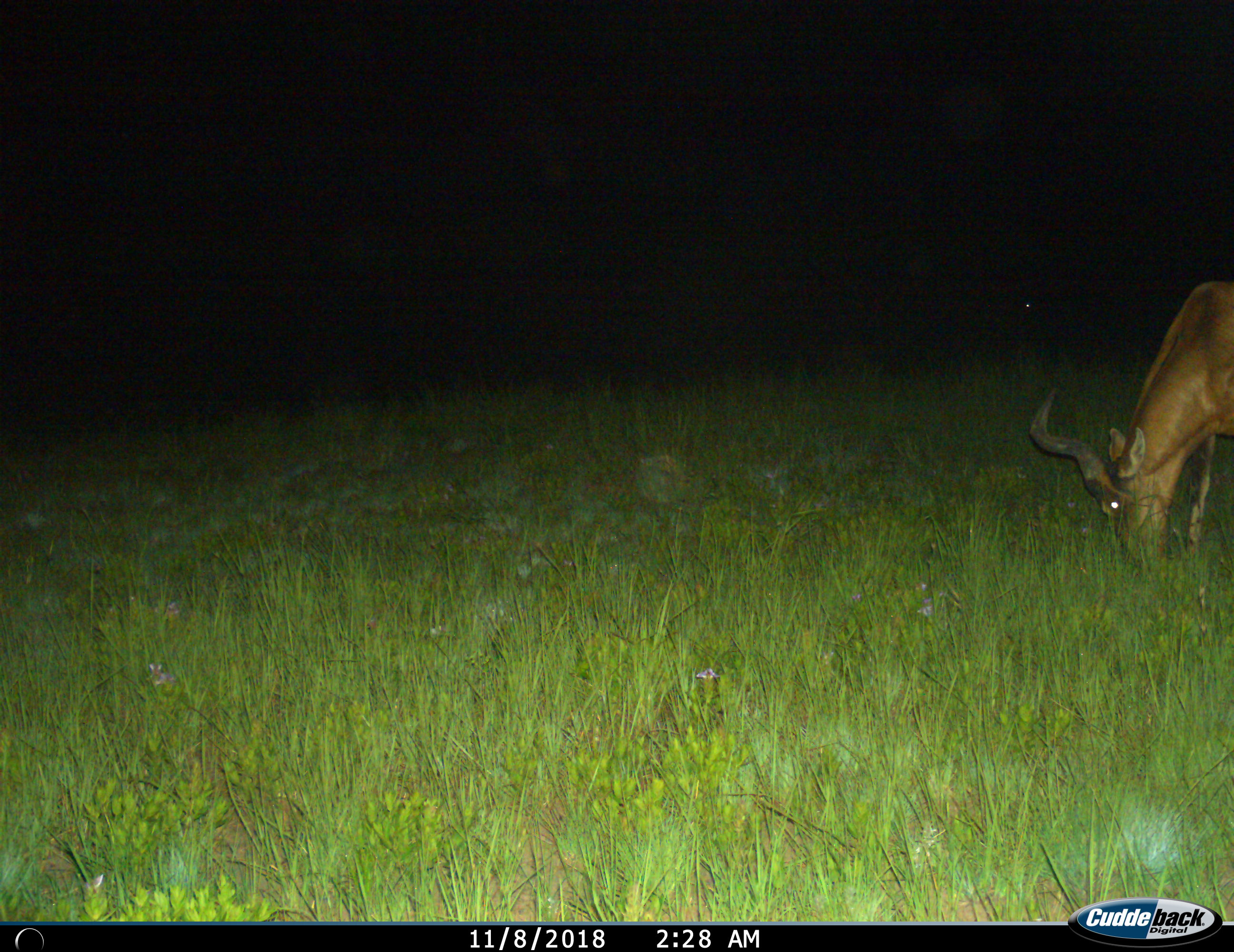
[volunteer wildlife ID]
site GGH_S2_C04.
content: unidentified animal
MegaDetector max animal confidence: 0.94